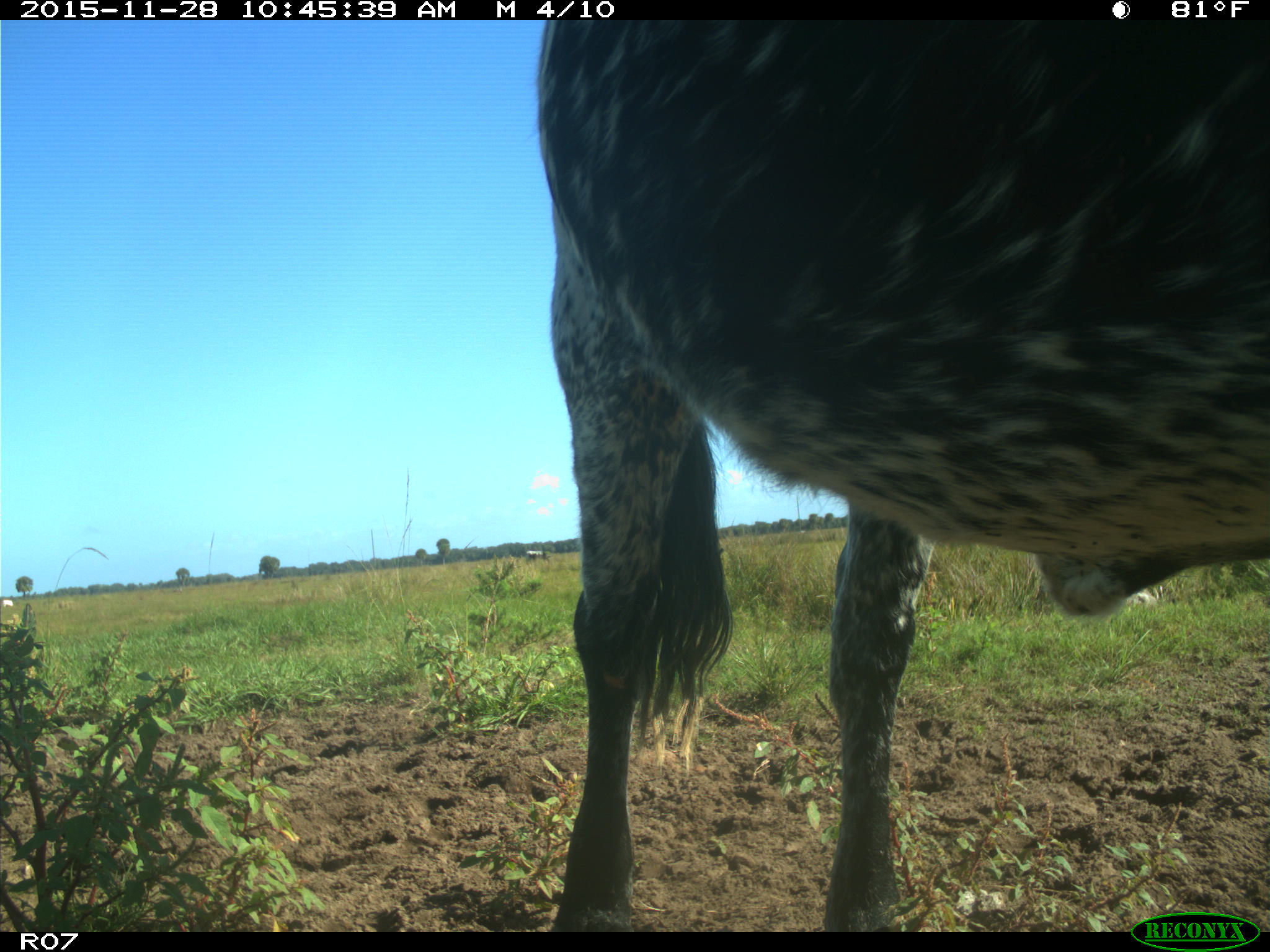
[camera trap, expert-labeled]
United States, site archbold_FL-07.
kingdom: Animalia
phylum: Chordata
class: Mammalia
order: Artiodactyla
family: Bovidae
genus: Bos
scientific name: Bos taurus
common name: domestic cow